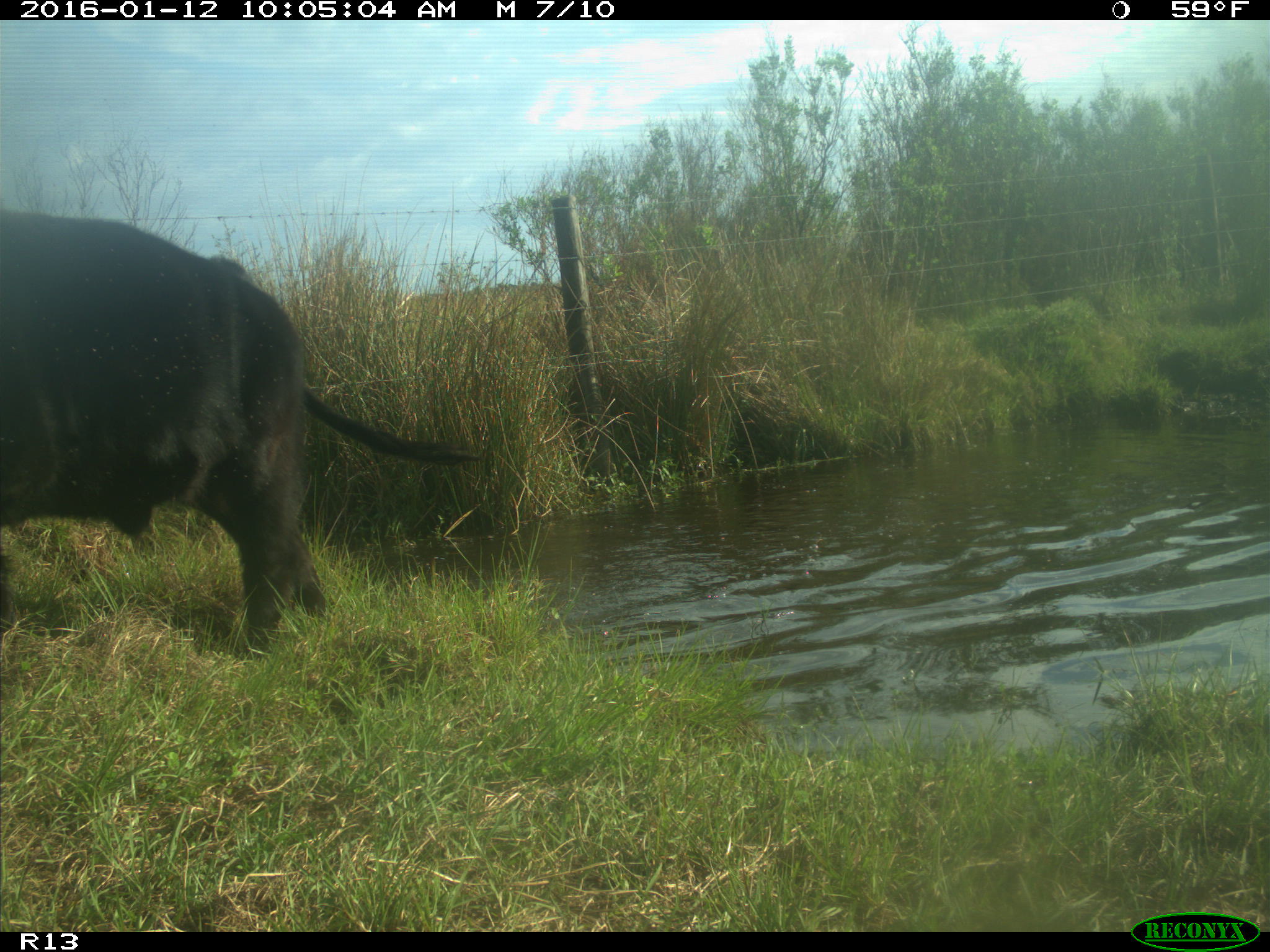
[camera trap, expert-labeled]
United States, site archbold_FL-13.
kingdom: Animalia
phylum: Chordata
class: Mammalia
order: Artiodactyla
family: Bovidae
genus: Bos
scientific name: Bos taurus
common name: domestic cow